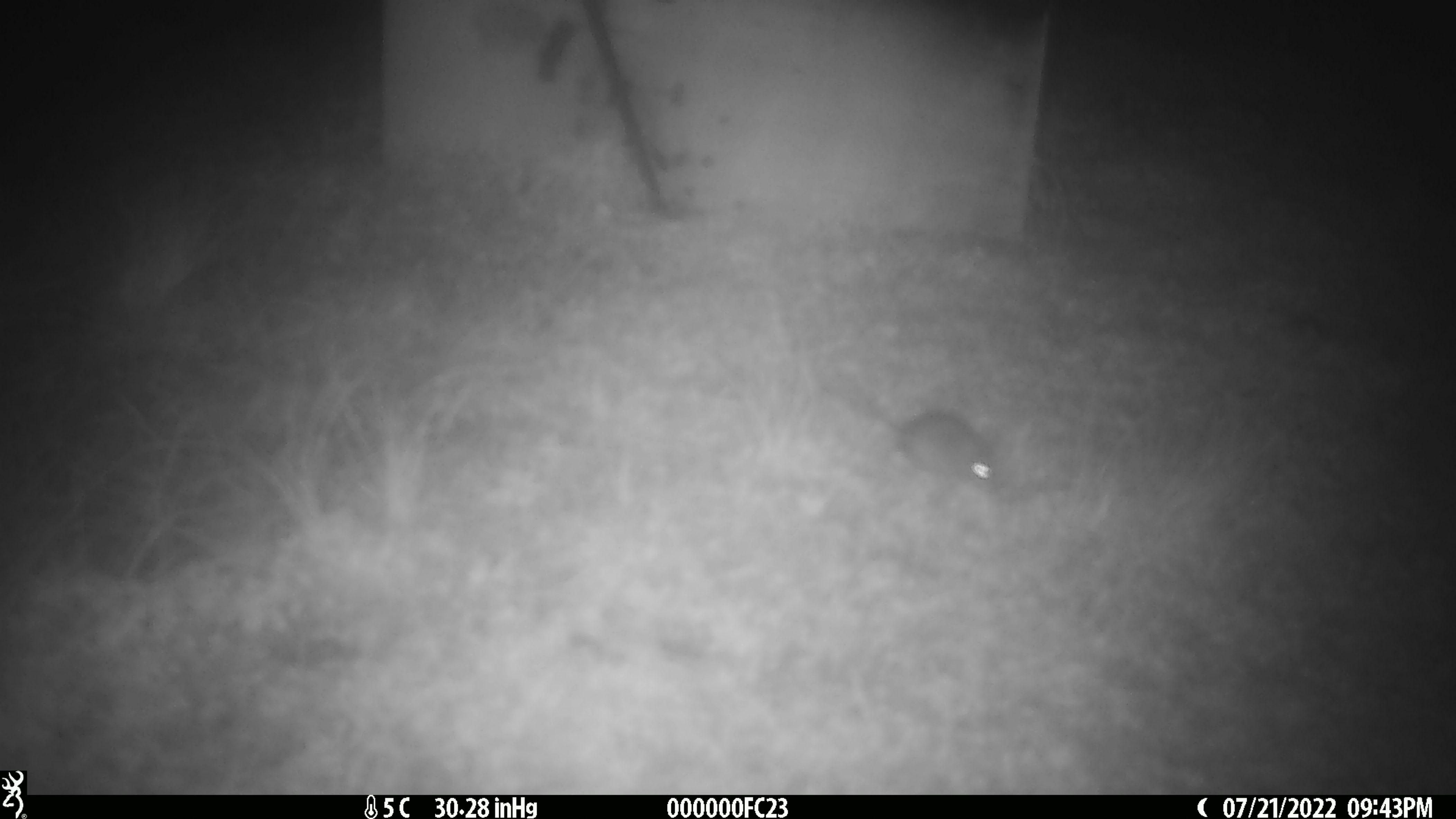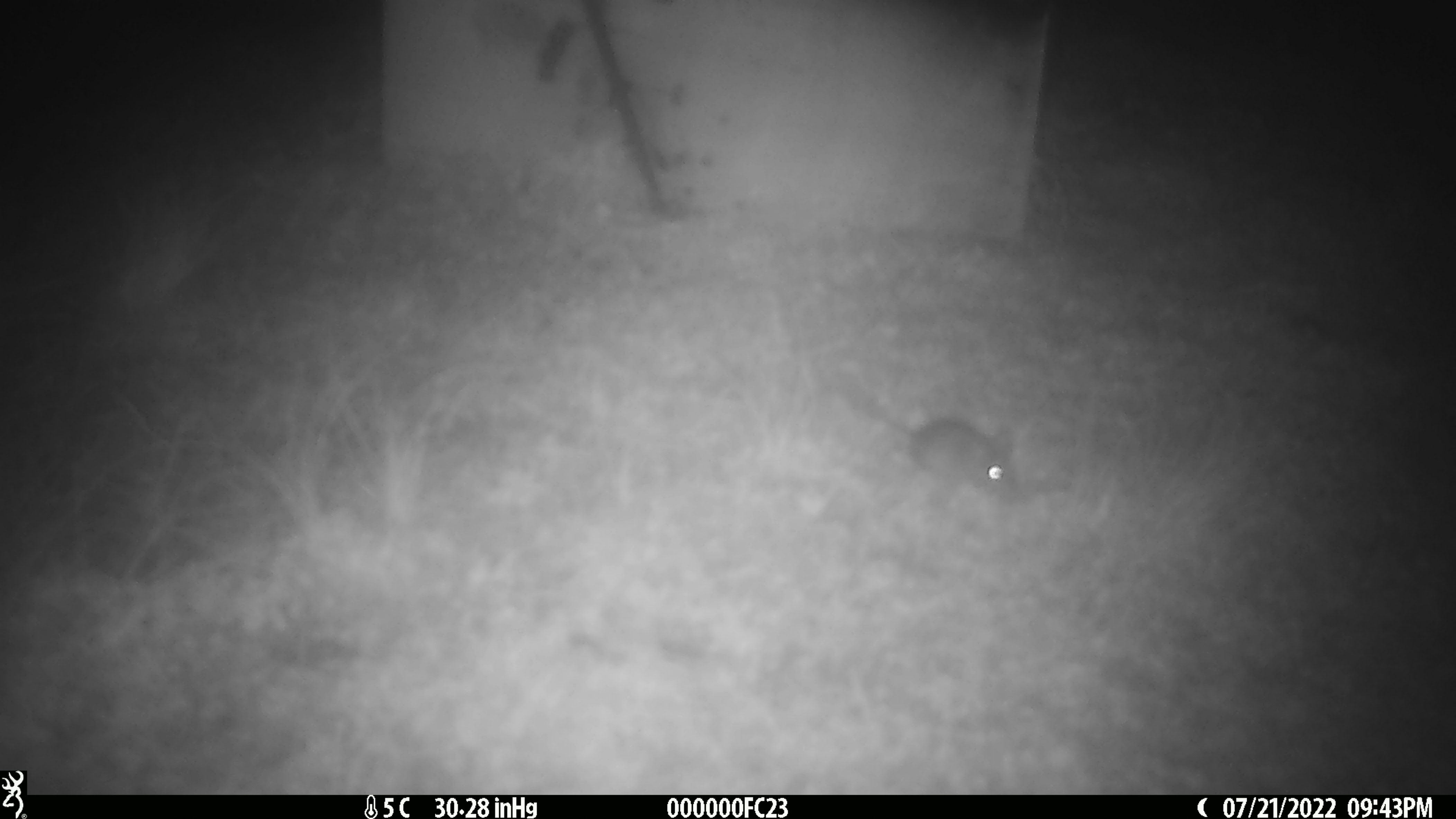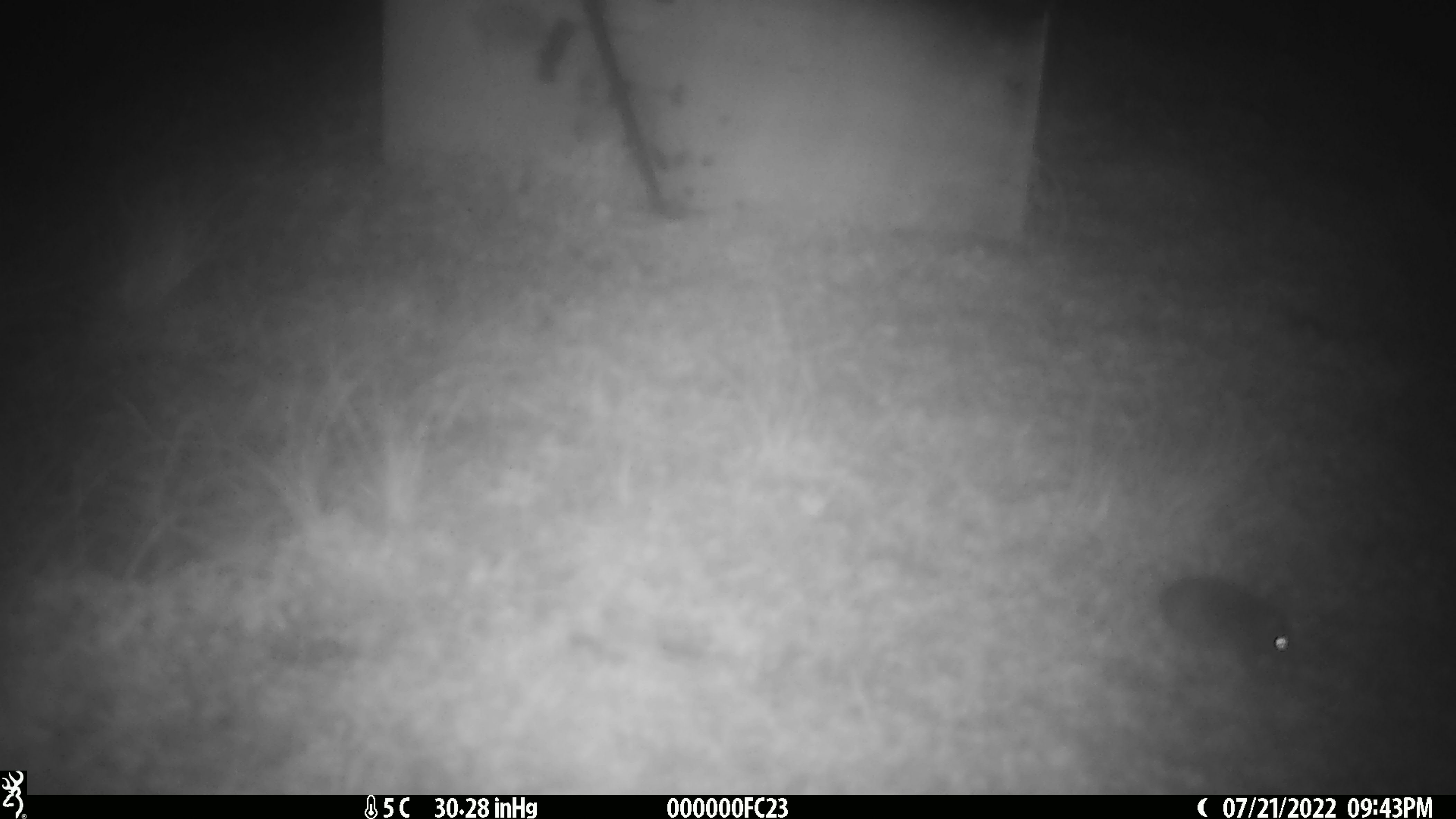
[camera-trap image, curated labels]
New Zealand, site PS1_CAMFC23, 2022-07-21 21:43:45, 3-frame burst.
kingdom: Animalia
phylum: Chordata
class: Mammalia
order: Rodentia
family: Muridae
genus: Mus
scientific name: Mus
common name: mouse